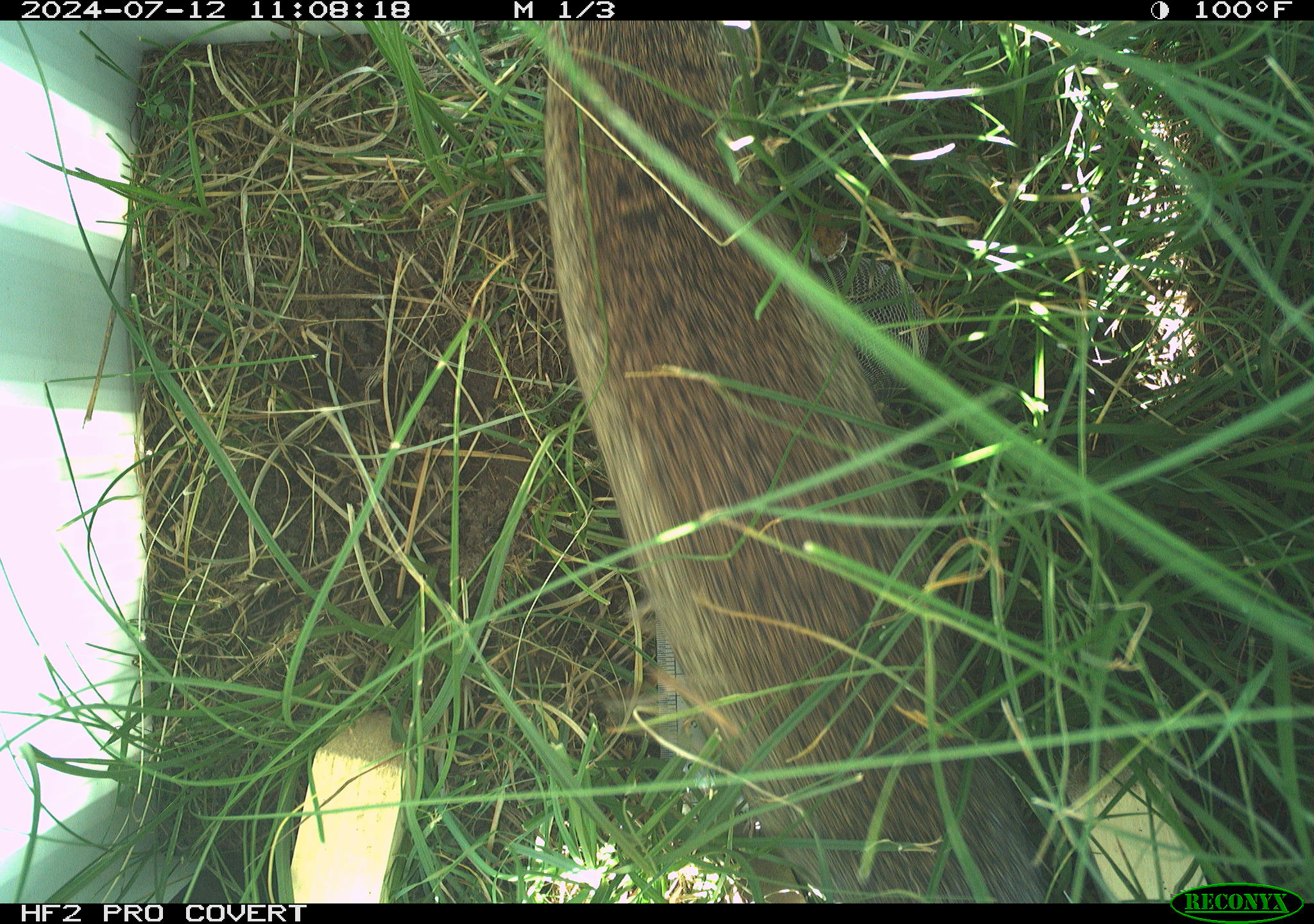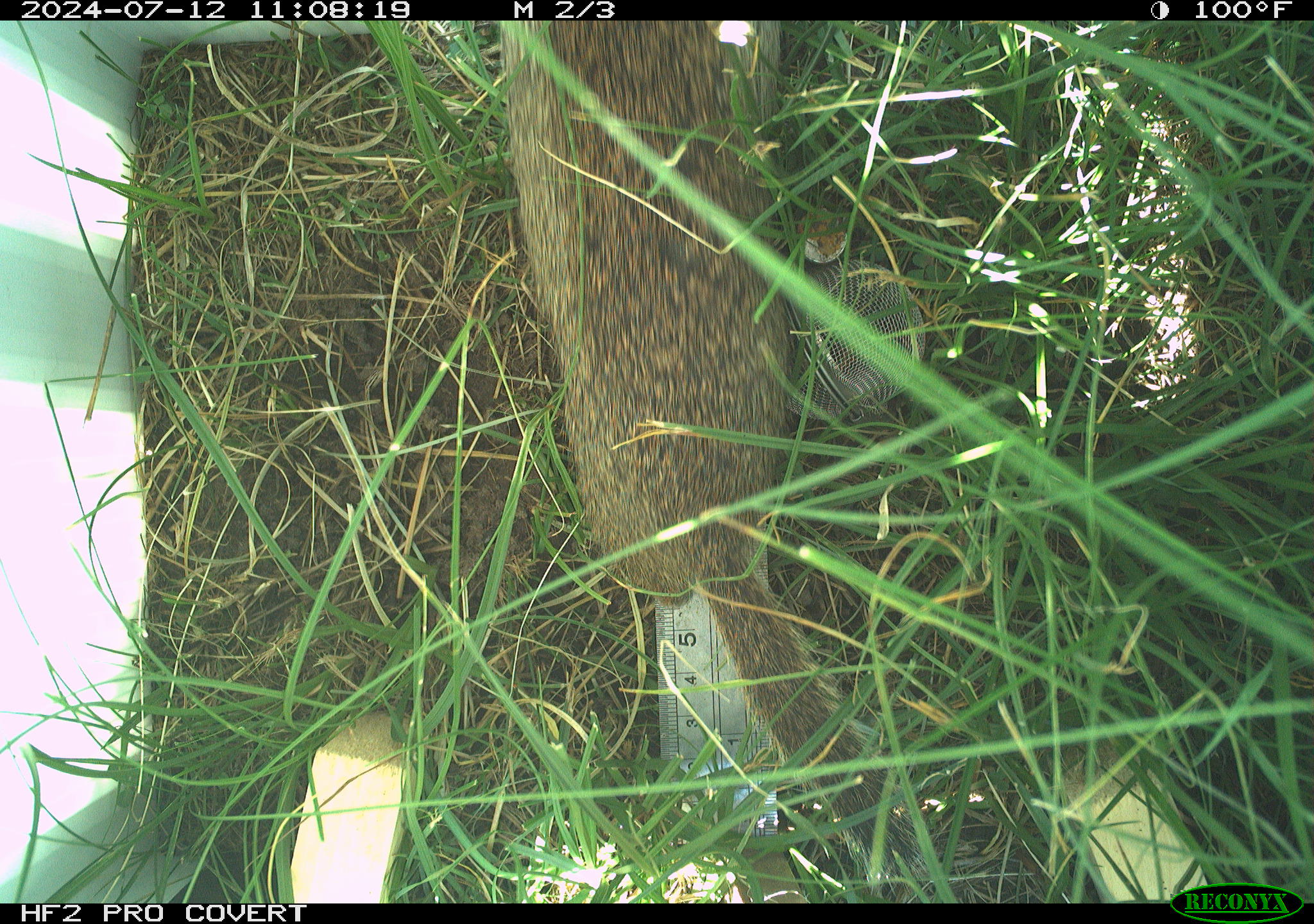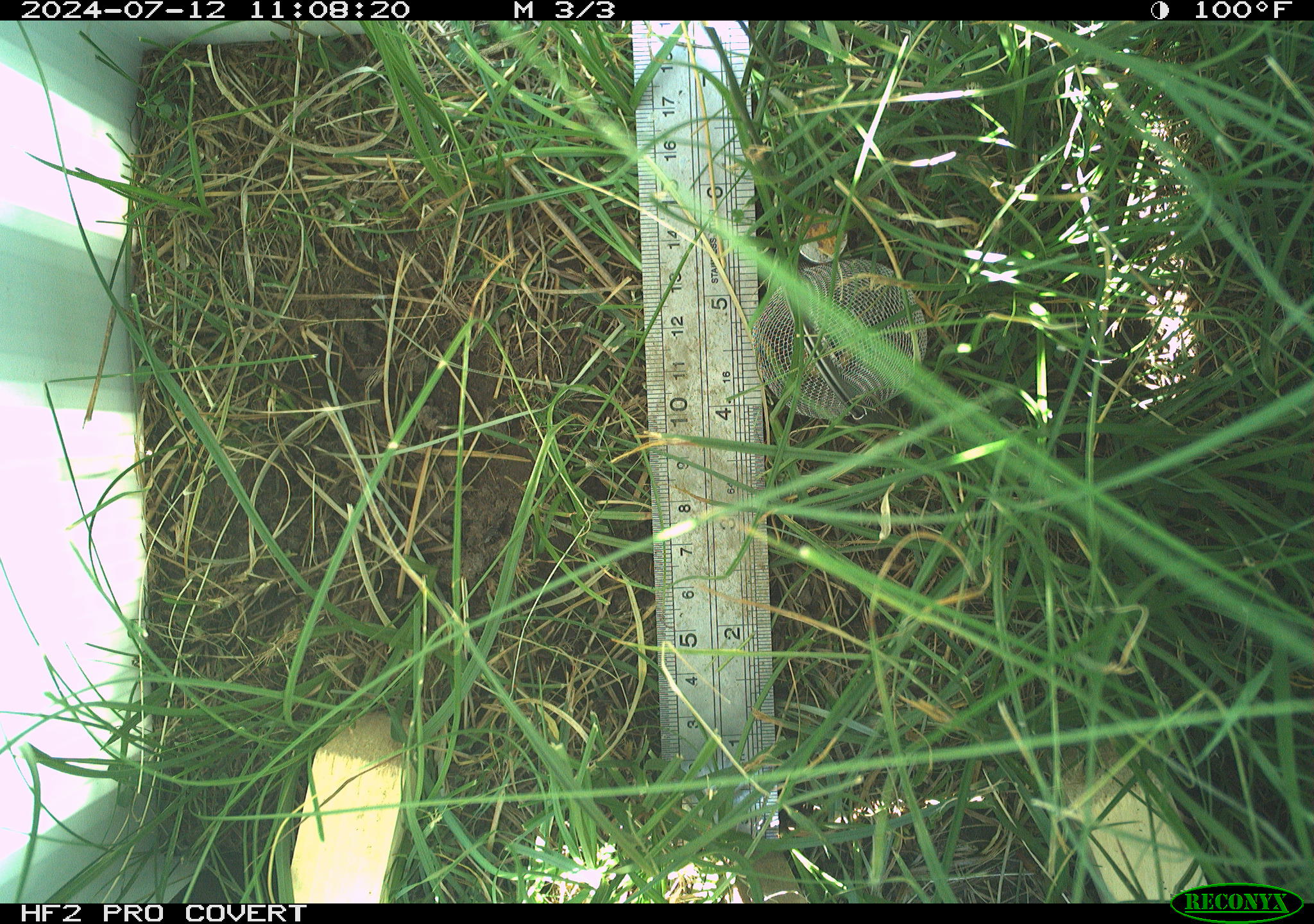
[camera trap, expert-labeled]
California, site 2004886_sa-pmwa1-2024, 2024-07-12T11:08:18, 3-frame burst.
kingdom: Animalia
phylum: Chordata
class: Mammalia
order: Rodentia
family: Sciuridae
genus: Urocitellus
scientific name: Urocitellus beldingi beldingi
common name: belding's ground squirrel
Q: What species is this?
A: Belding's ground squirrel (Urocitellus beldingi beldingi).